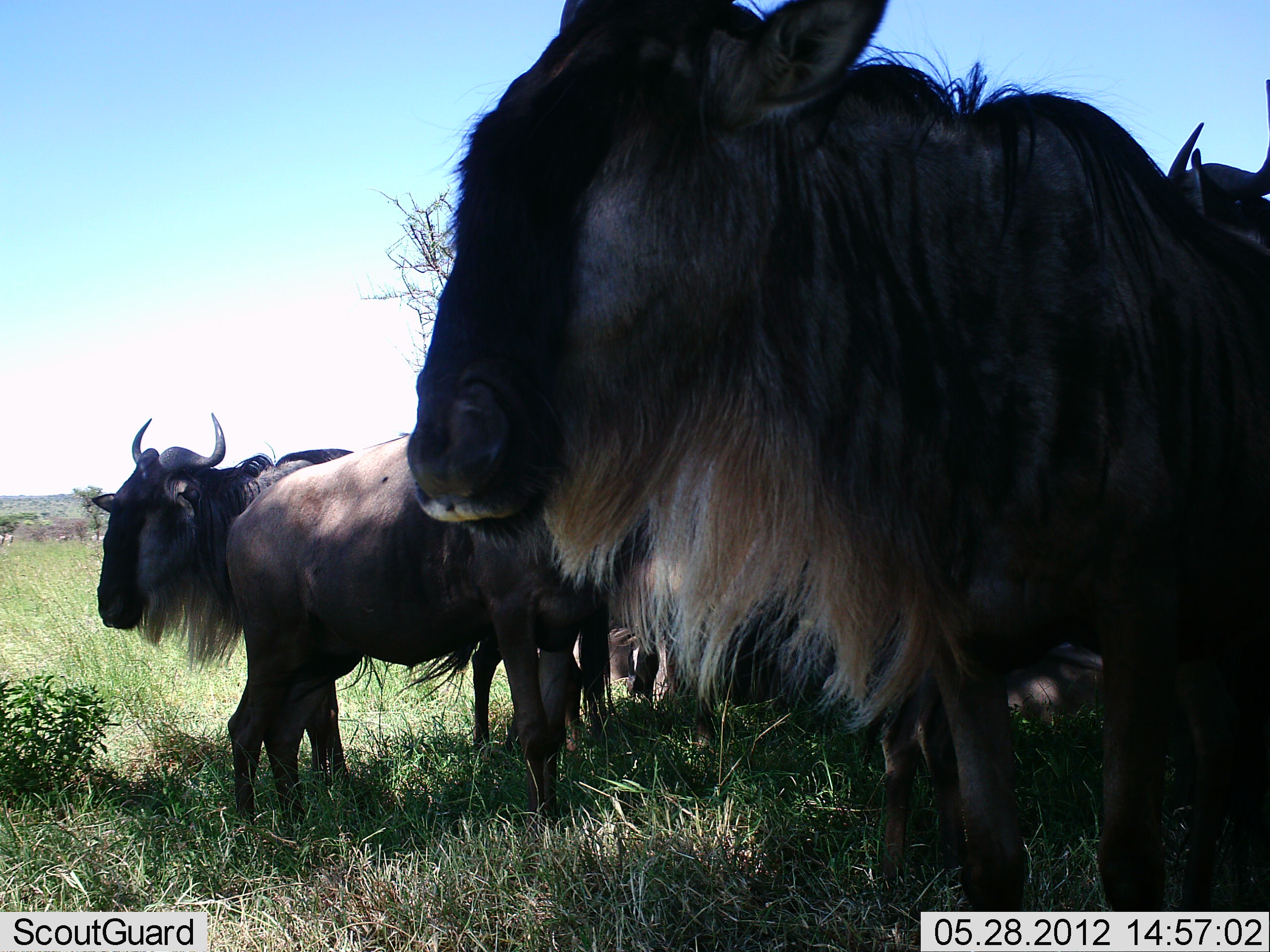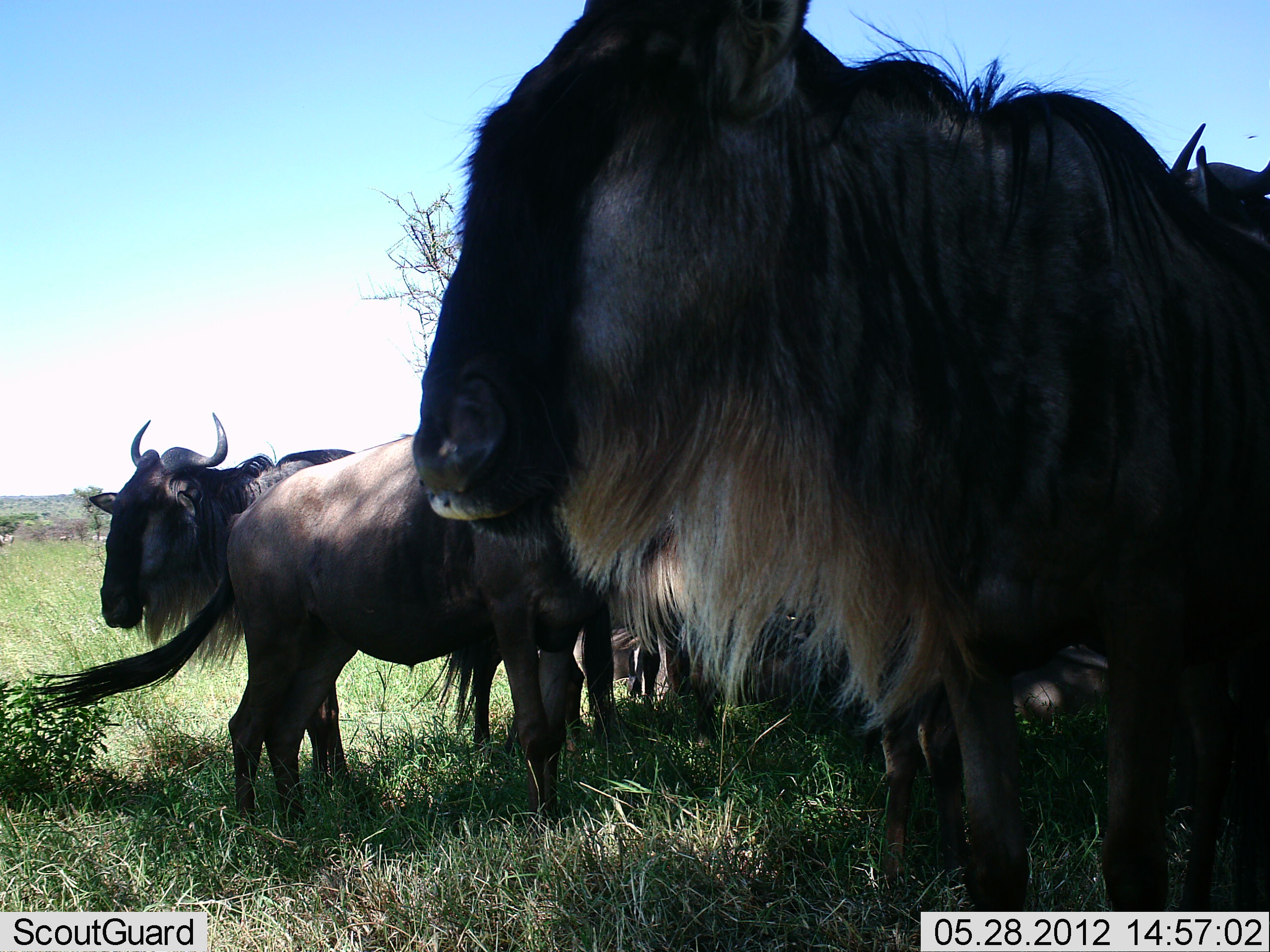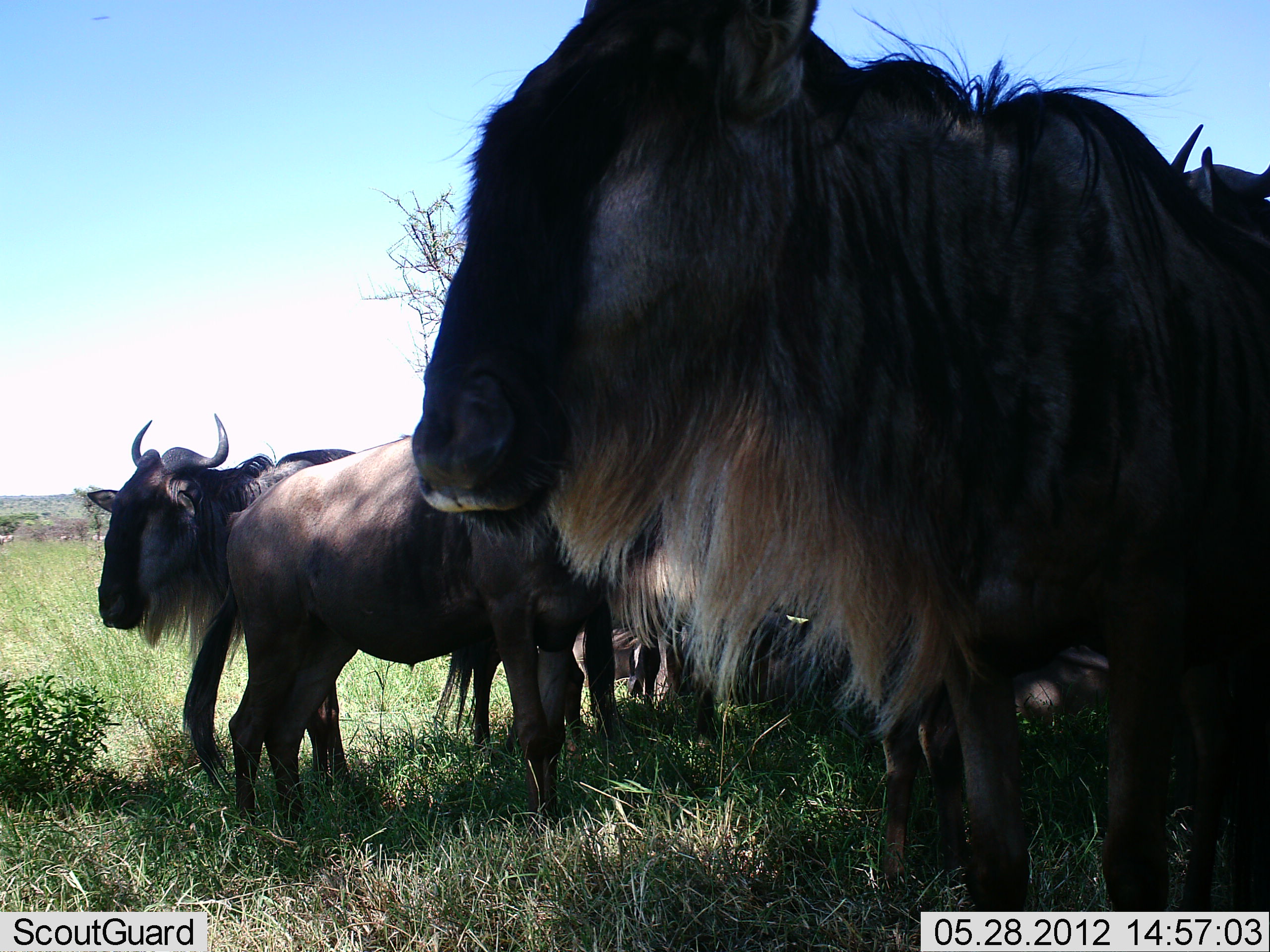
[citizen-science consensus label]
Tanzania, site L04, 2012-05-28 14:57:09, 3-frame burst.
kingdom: Animalia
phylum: Chordata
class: Mammalia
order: Artiodactyla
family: Bovidae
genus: Connochaetes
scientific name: Connochaetes taurinus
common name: blue wildebeest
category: wildebeest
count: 5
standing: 90%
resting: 30%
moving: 10%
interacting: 0%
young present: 0%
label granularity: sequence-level